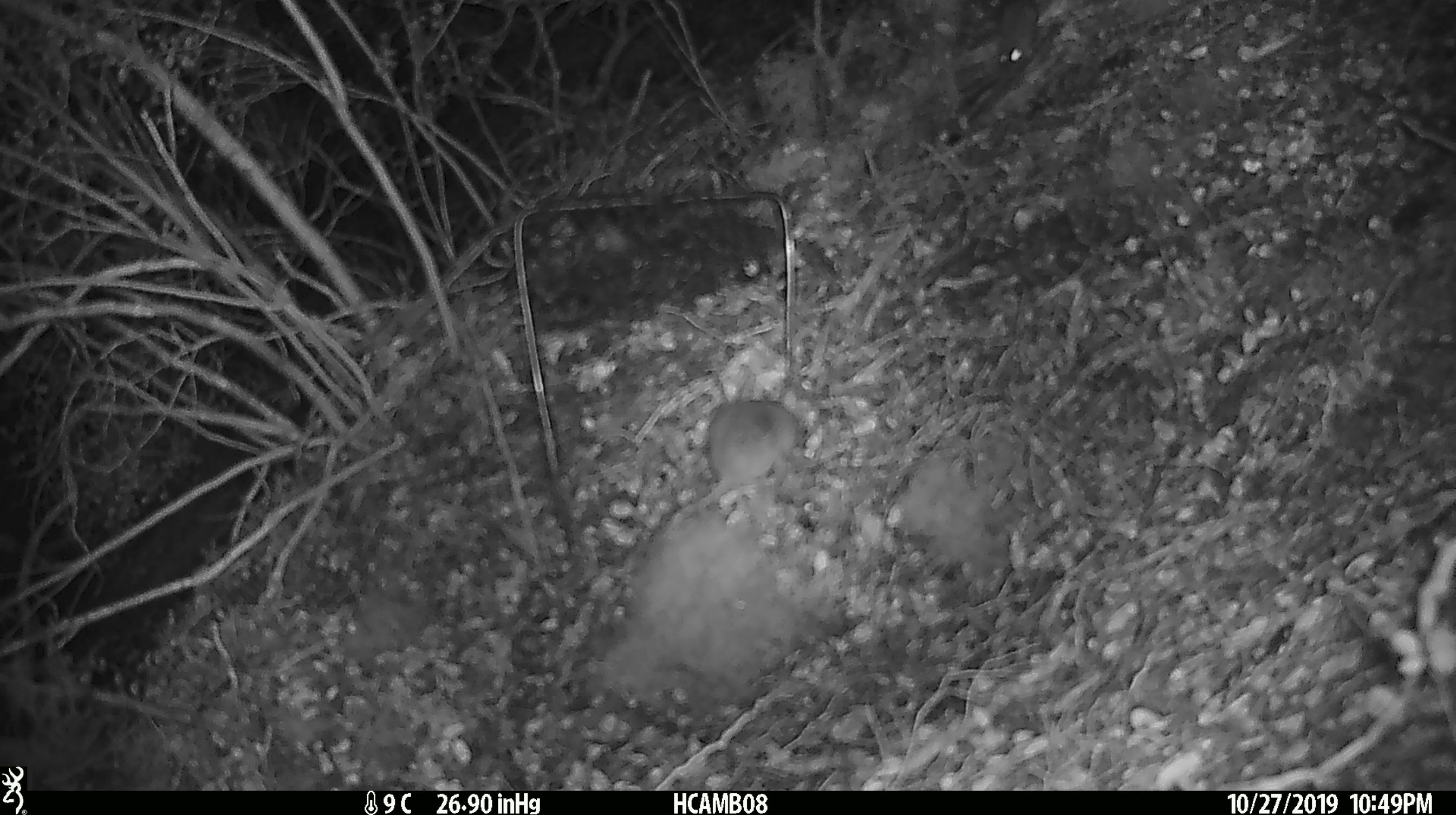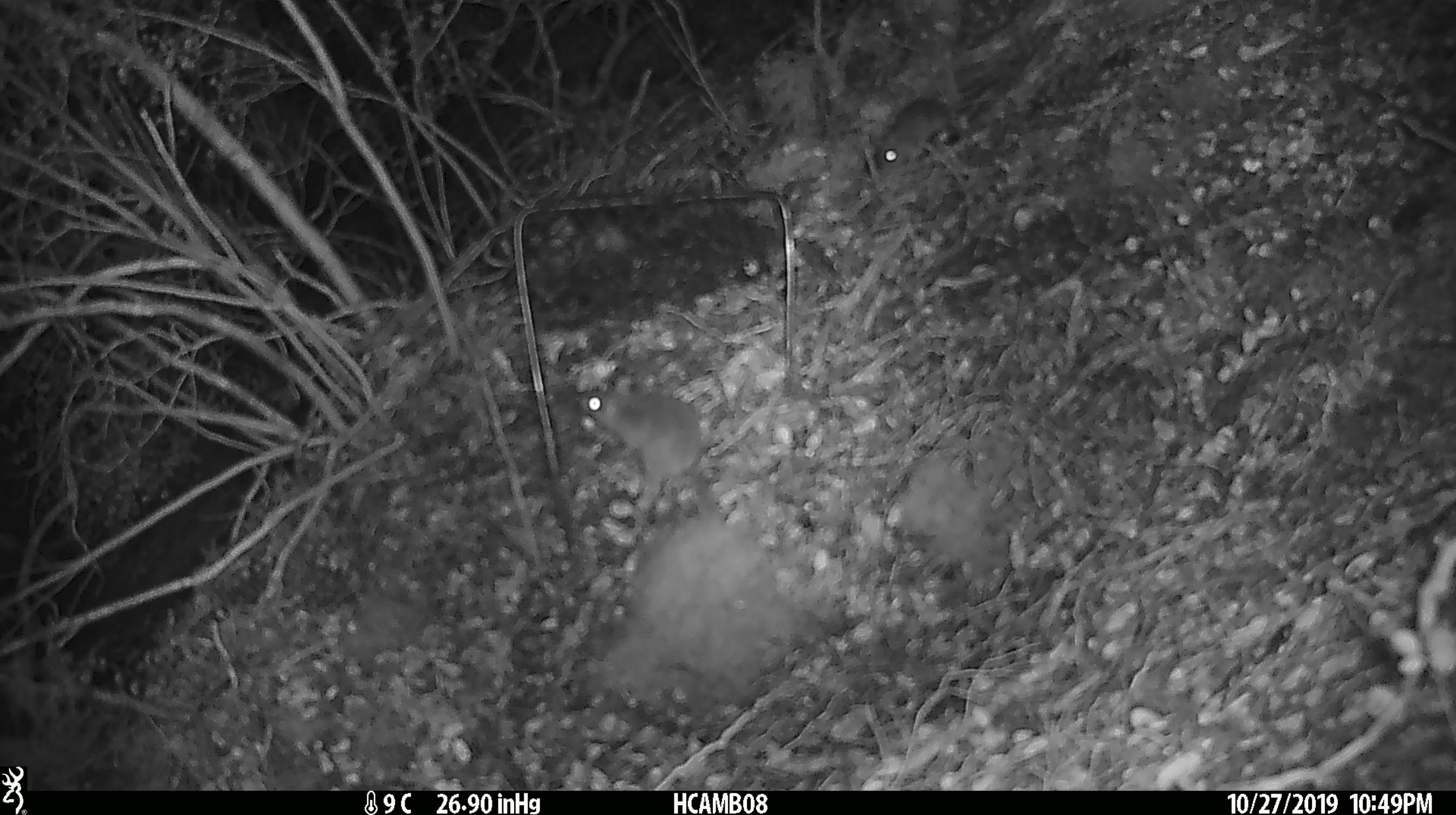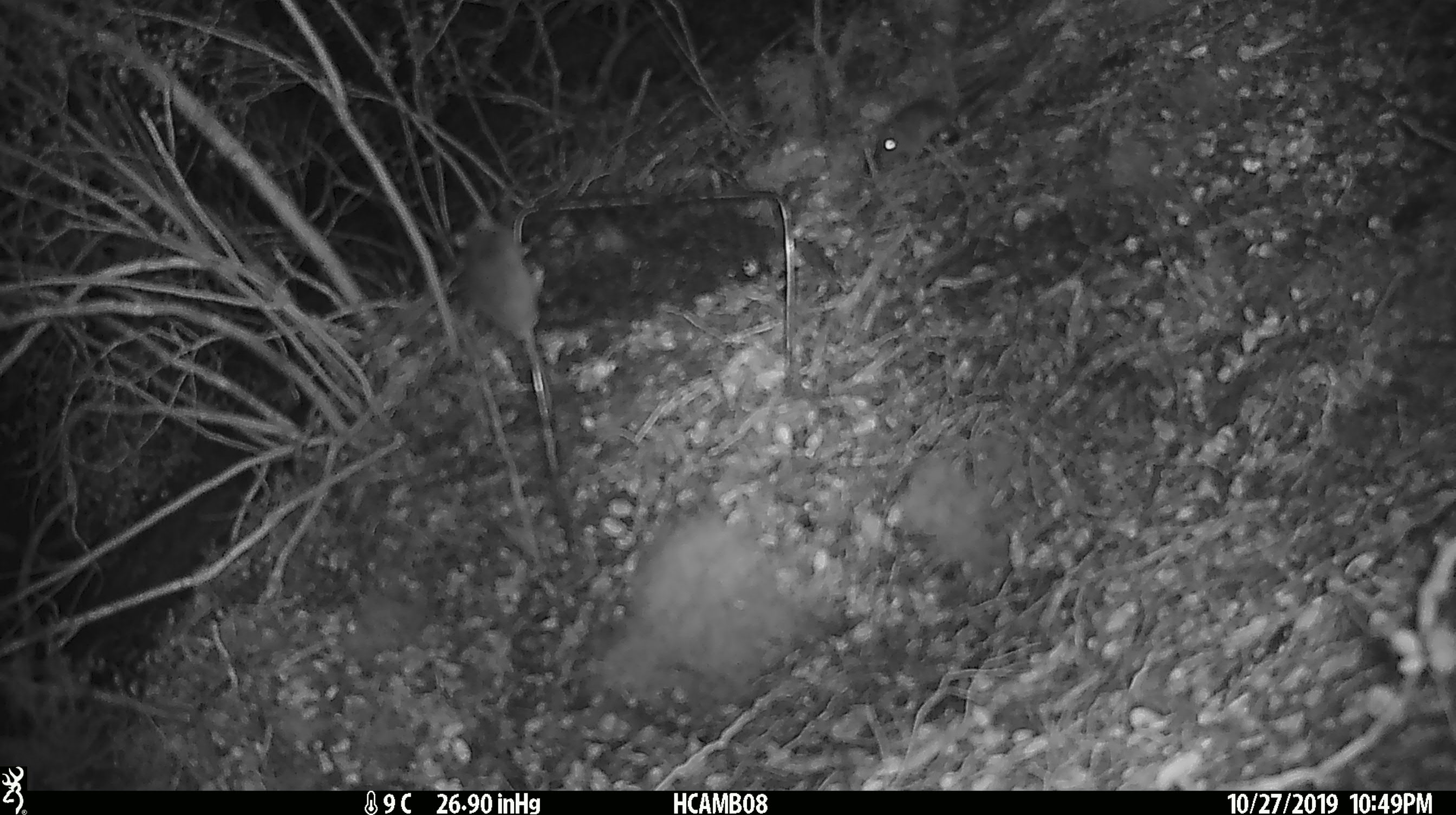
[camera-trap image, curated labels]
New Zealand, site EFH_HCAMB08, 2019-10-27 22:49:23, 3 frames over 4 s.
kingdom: Animalia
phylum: Chordata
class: Mammalia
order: Rodentia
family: Muridae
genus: Mus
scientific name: Mus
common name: mouse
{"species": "mouse (Mus)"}